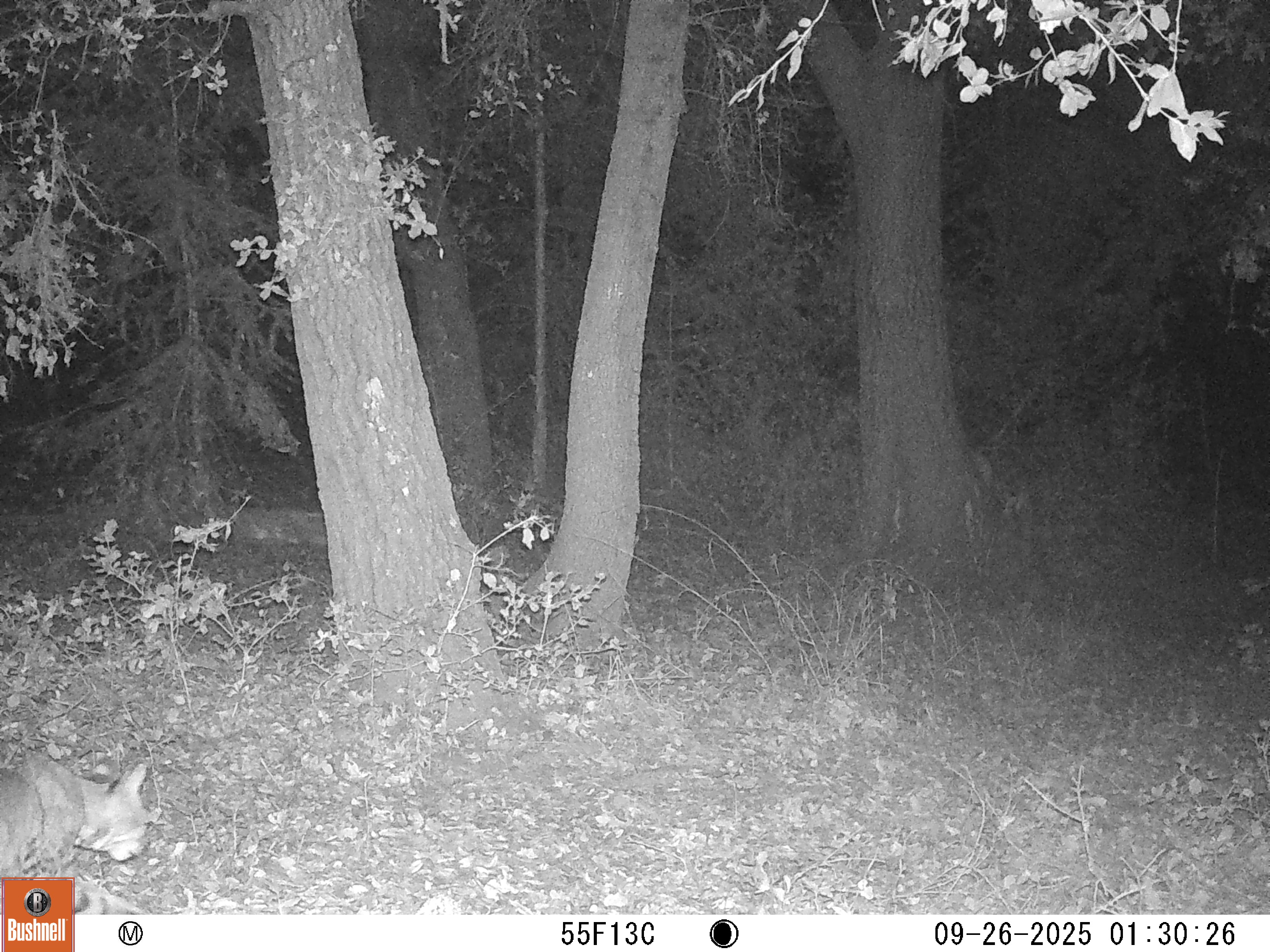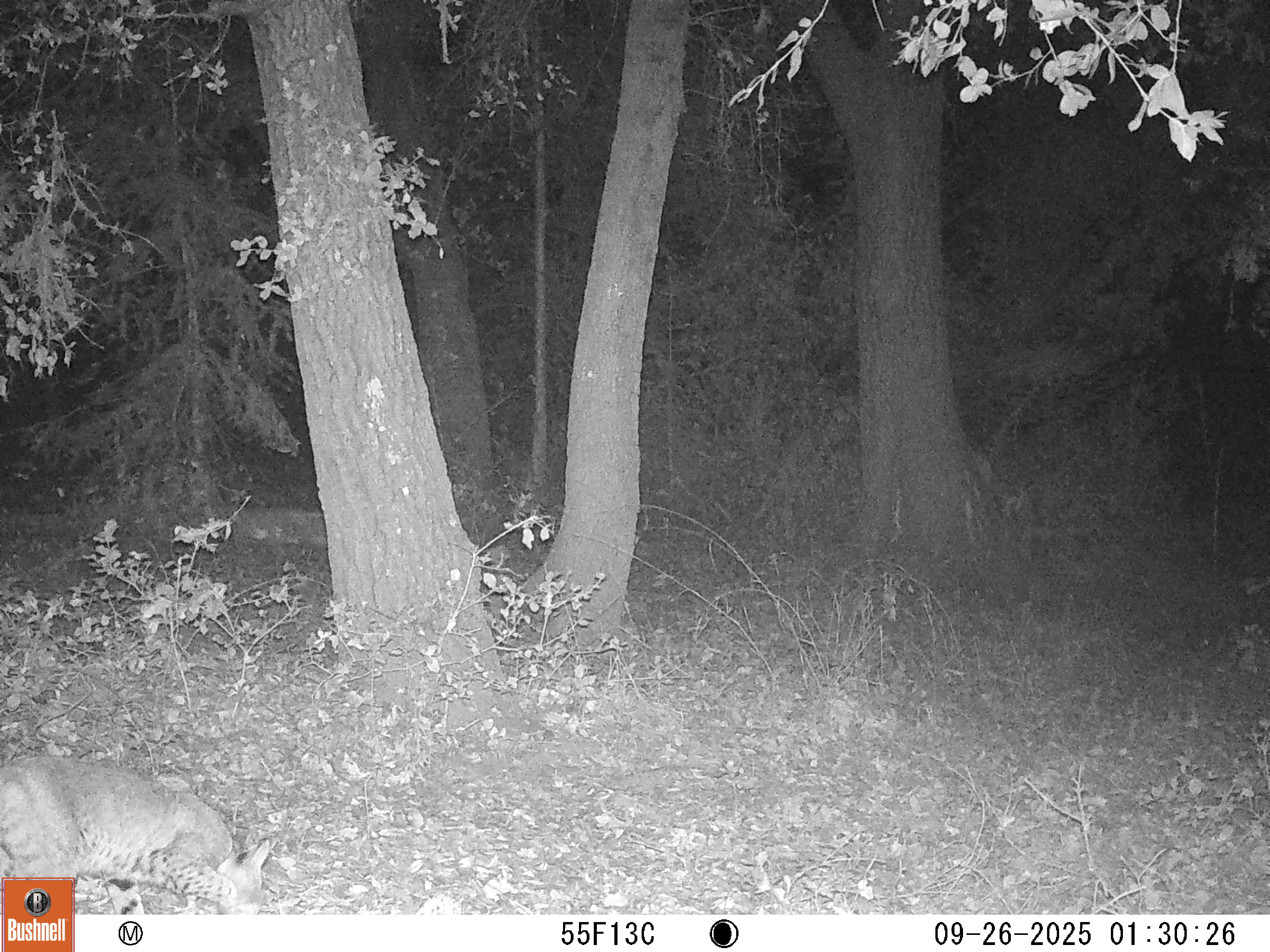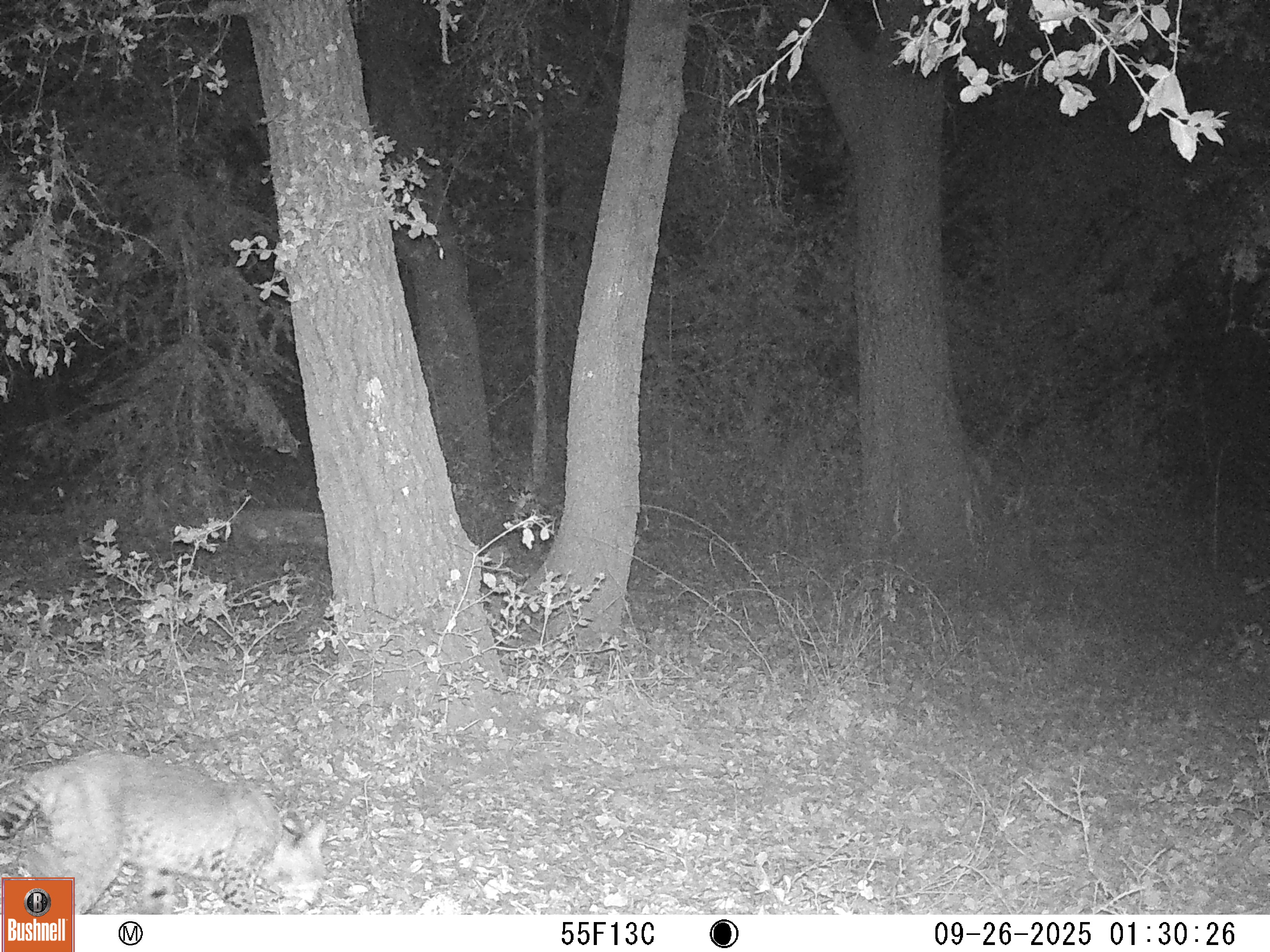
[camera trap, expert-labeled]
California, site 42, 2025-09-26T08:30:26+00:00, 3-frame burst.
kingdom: Animalia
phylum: Chordata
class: Mammalia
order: Carnivora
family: Felidae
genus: Lynx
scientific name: Lynx rufus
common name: bobcat